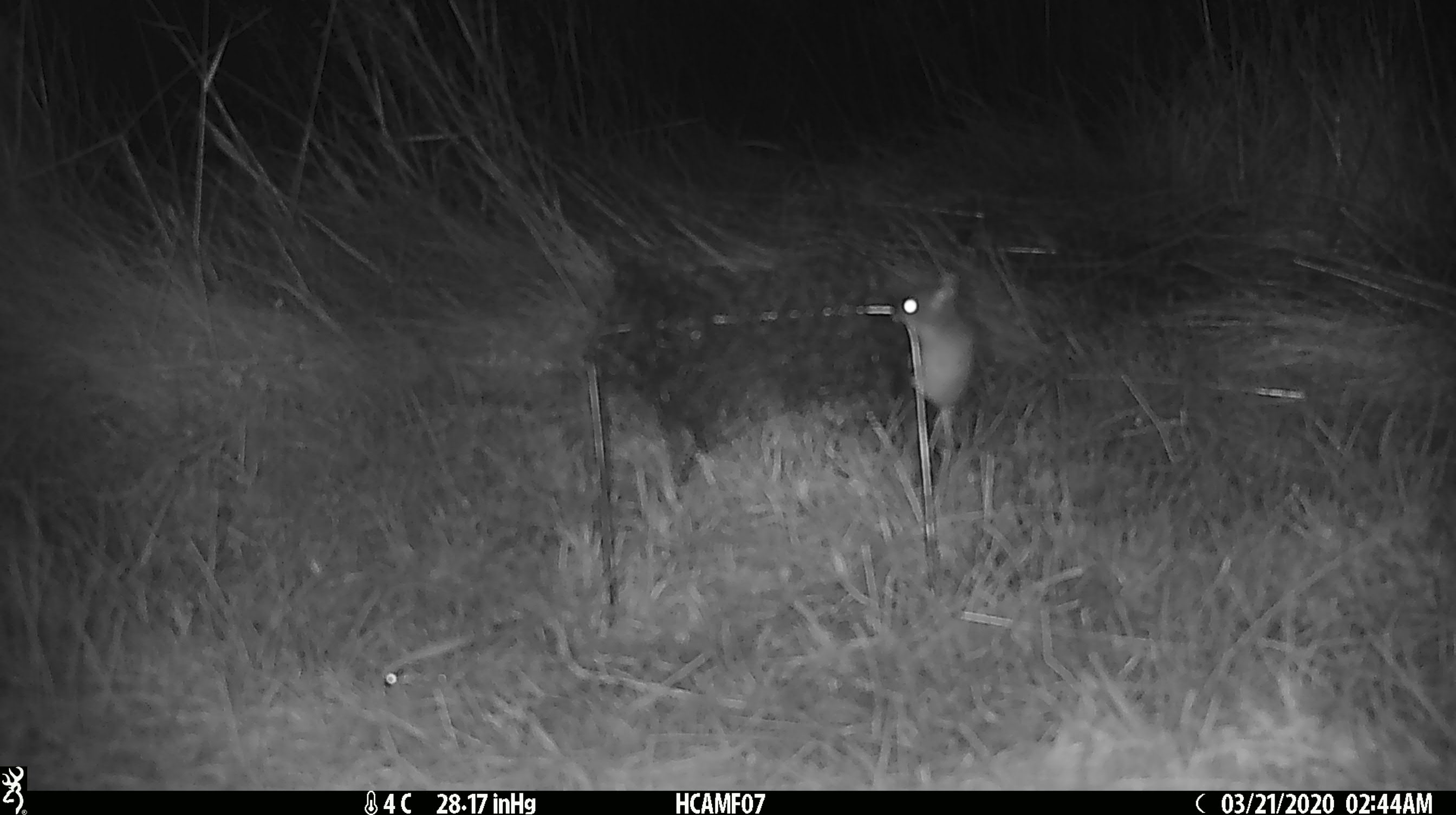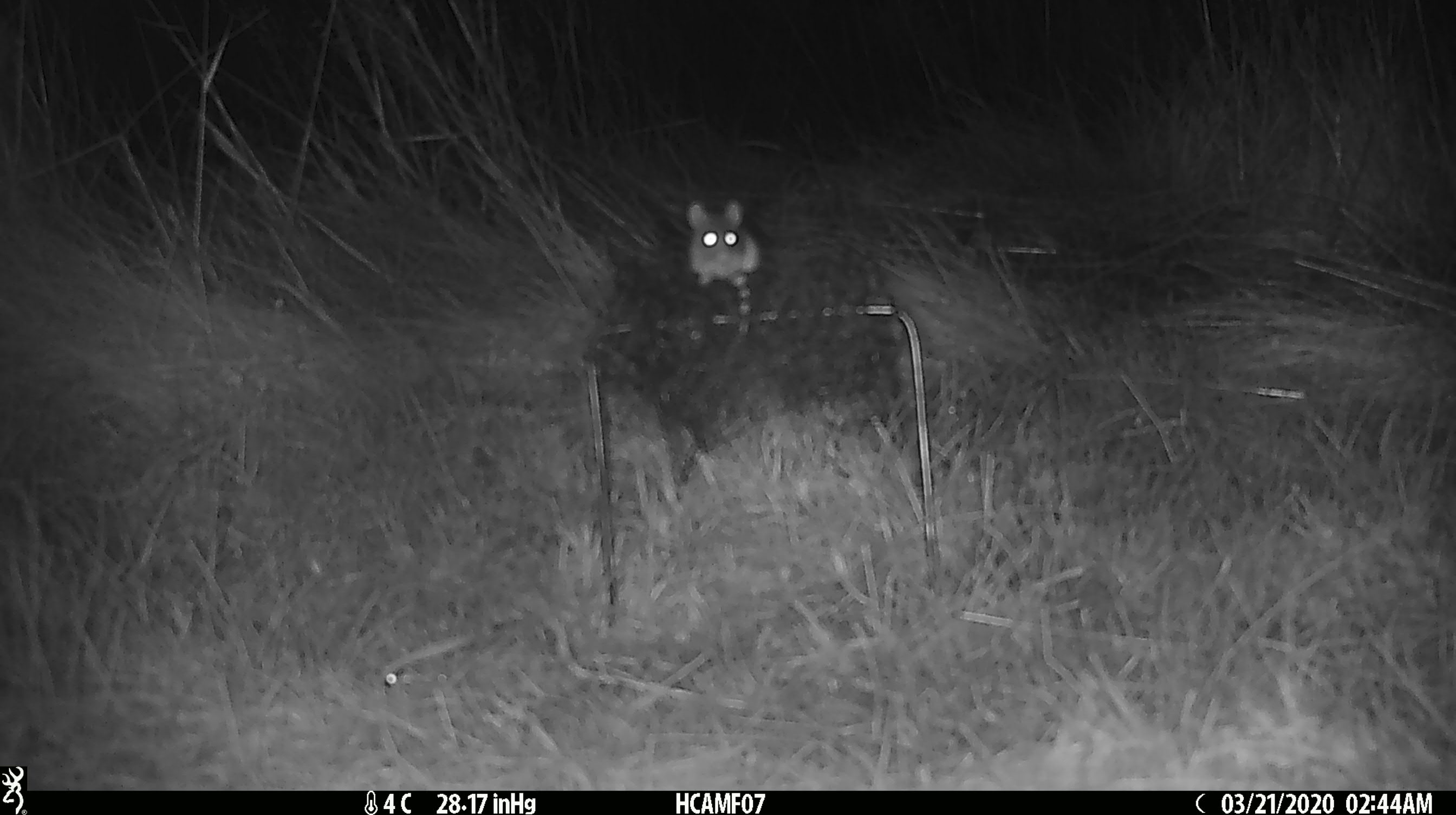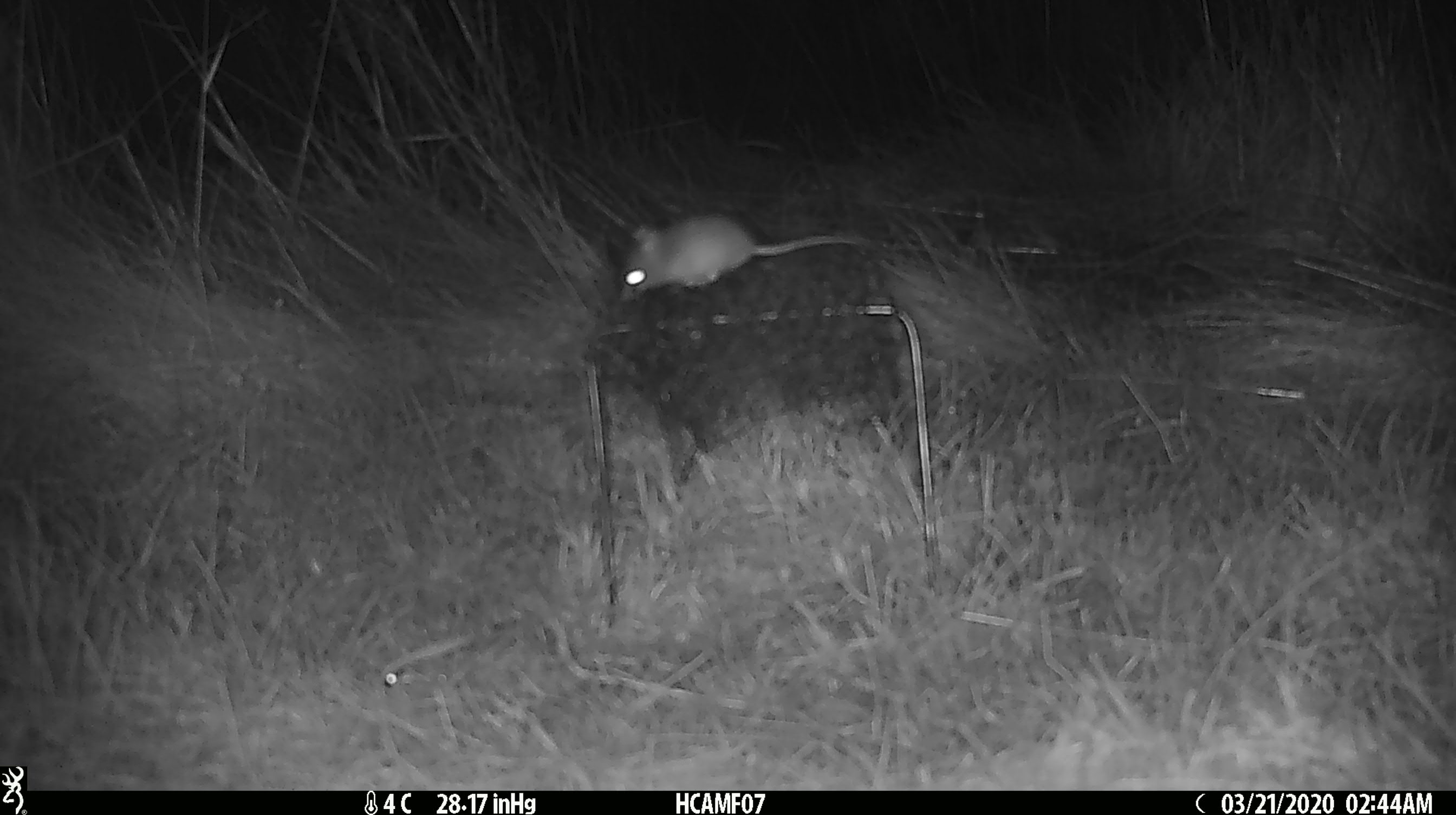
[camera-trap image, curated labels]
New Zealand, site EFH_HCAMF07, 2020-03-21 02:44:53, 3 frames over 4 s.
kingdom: Animalia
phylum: Chordata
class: Mammalia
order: Rodentia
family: Muridae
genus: Mus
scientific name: Mus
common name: mouse